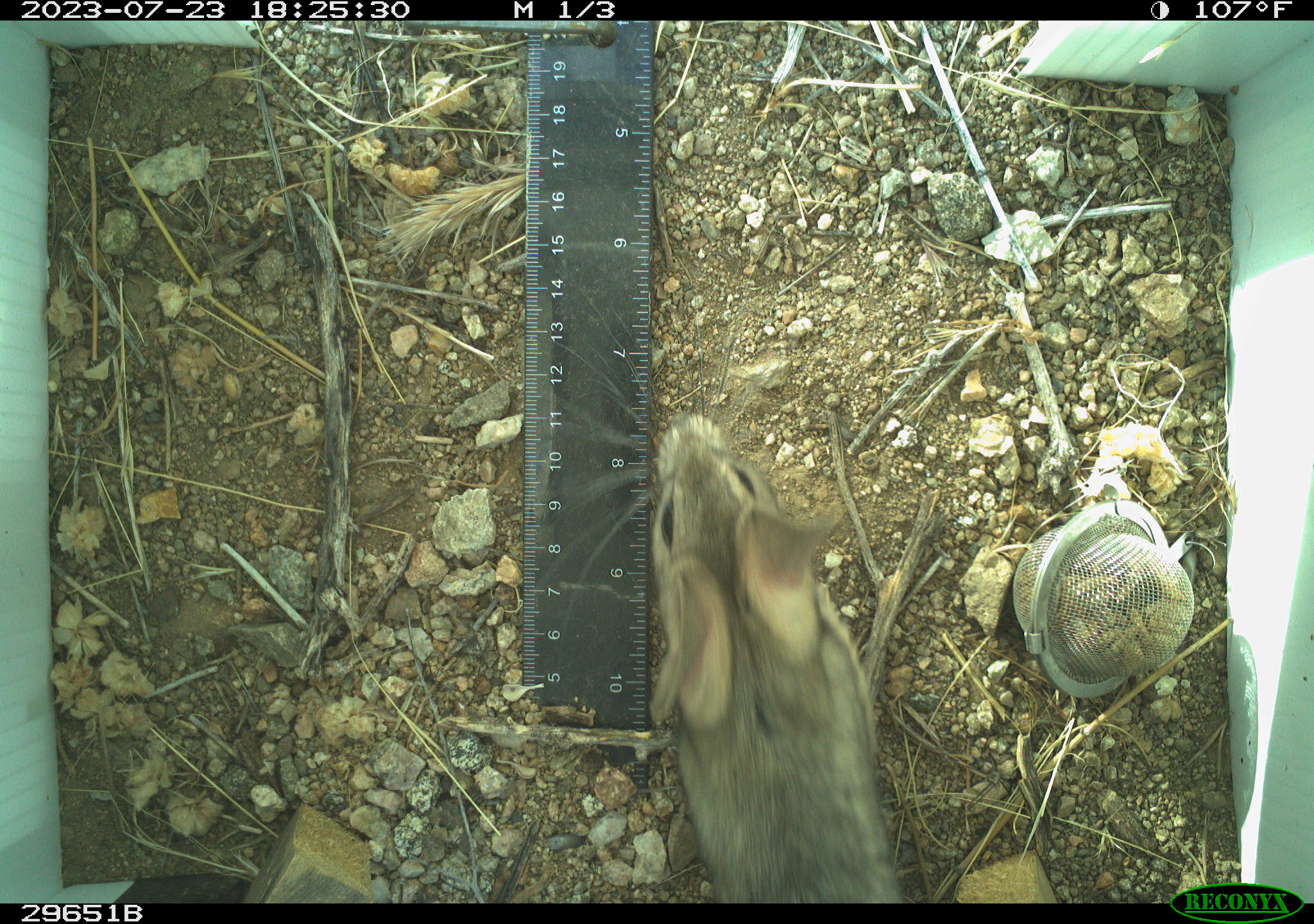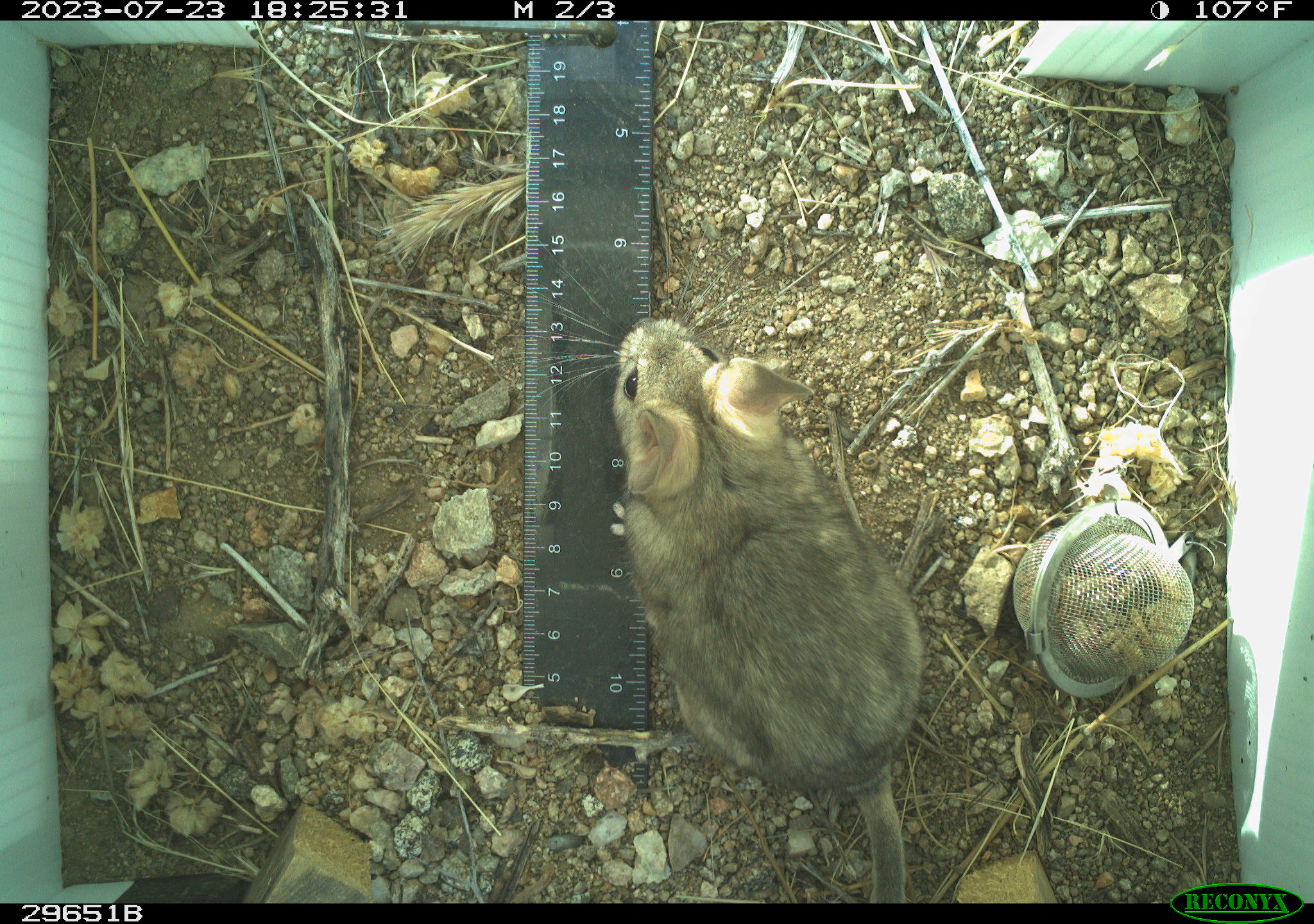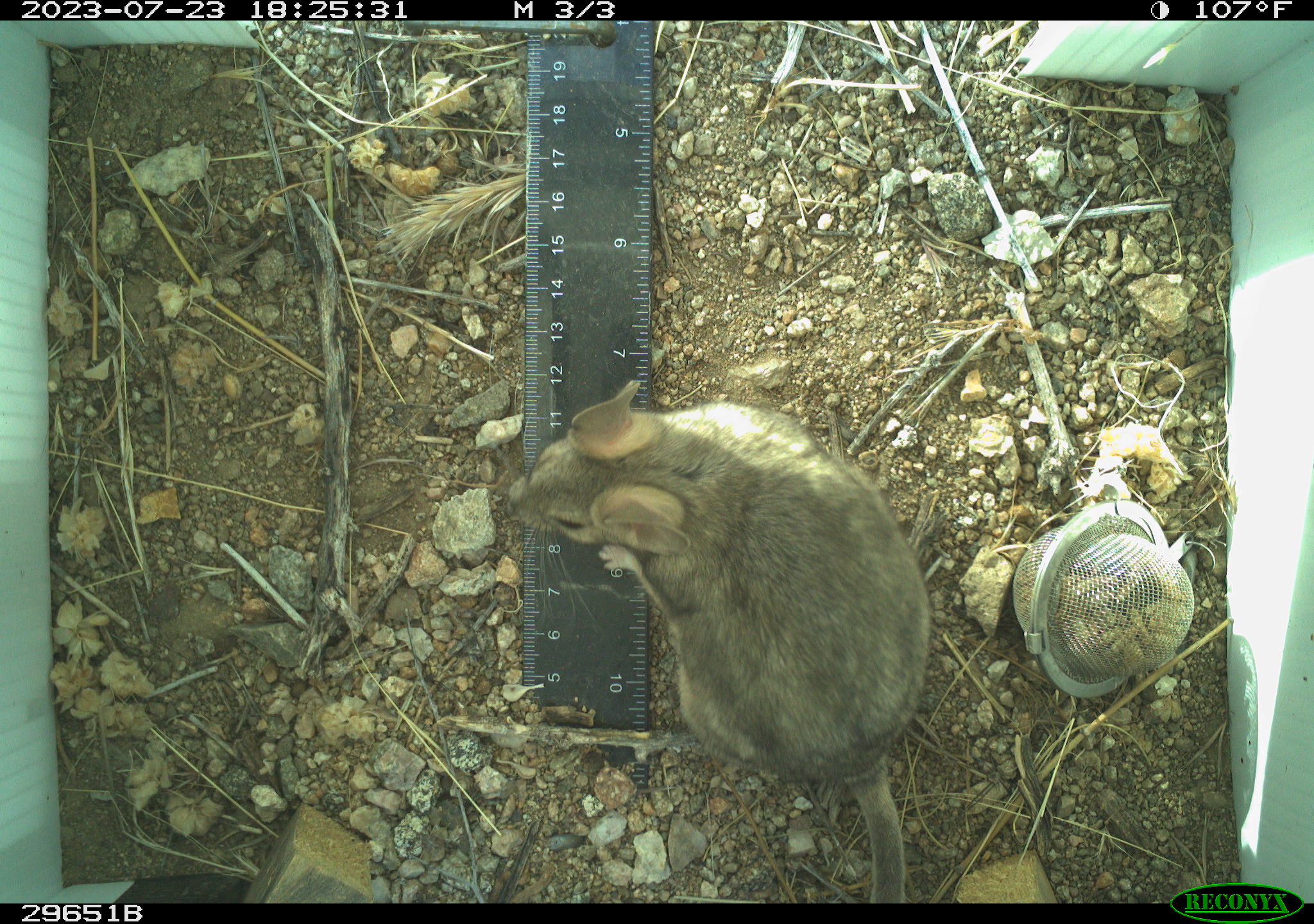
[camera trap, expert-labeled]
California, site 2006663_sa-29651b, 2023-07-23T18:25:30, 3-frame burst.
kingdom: Animalia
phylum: Chordata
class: Mammalia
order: Rodentia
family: Cricetidae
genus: Neotoma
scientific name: Neotoma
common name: pack rat or woodrat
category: neotoma species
Neotoma species (pack rat or woodrat) (Neotoma).